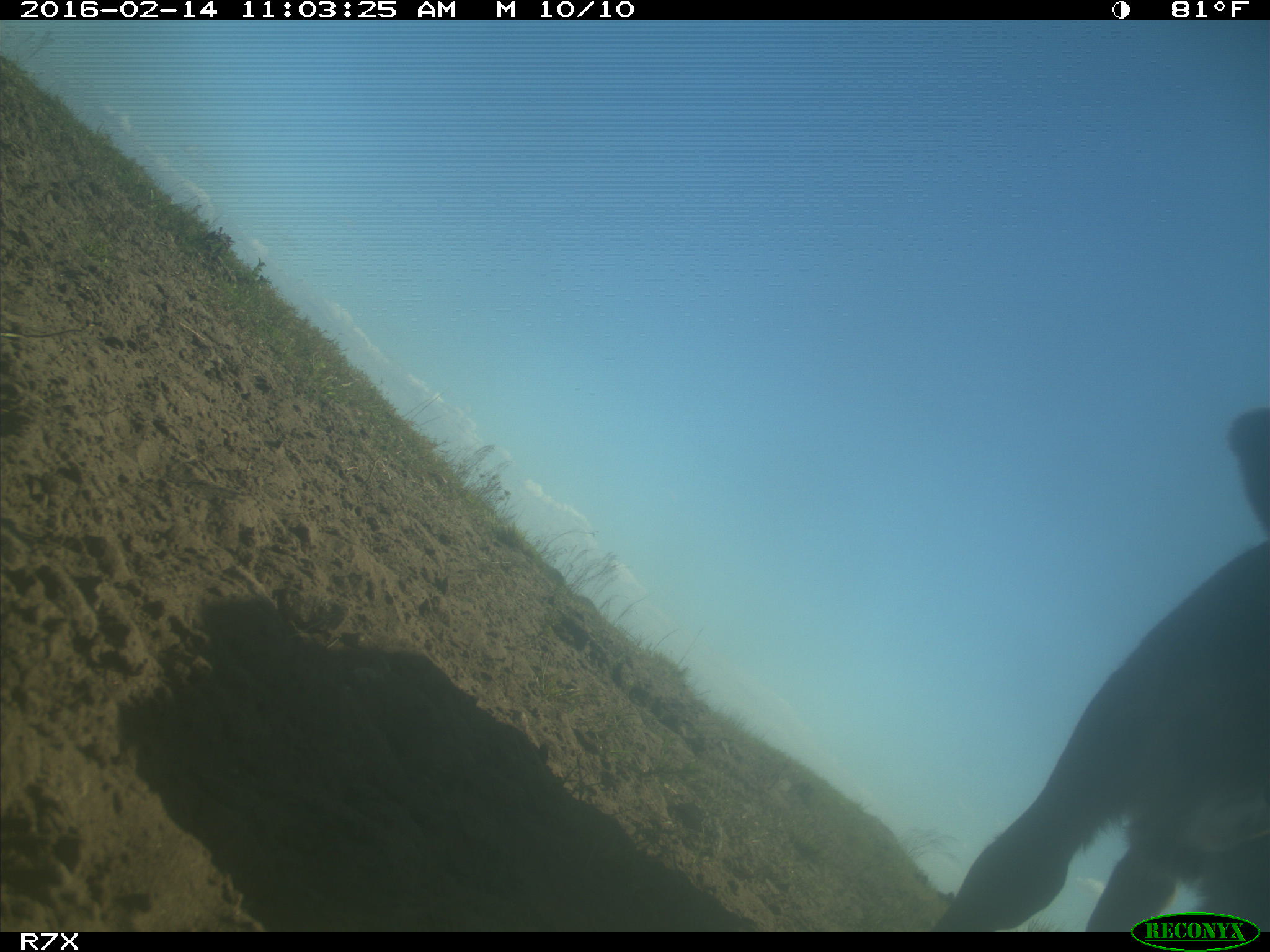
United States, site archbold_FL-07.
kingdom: Animalia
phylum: Chordata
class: Mammalia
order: Artiodactyla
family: Bovidae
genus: Bos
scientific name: Bos taurus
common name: domestic cow